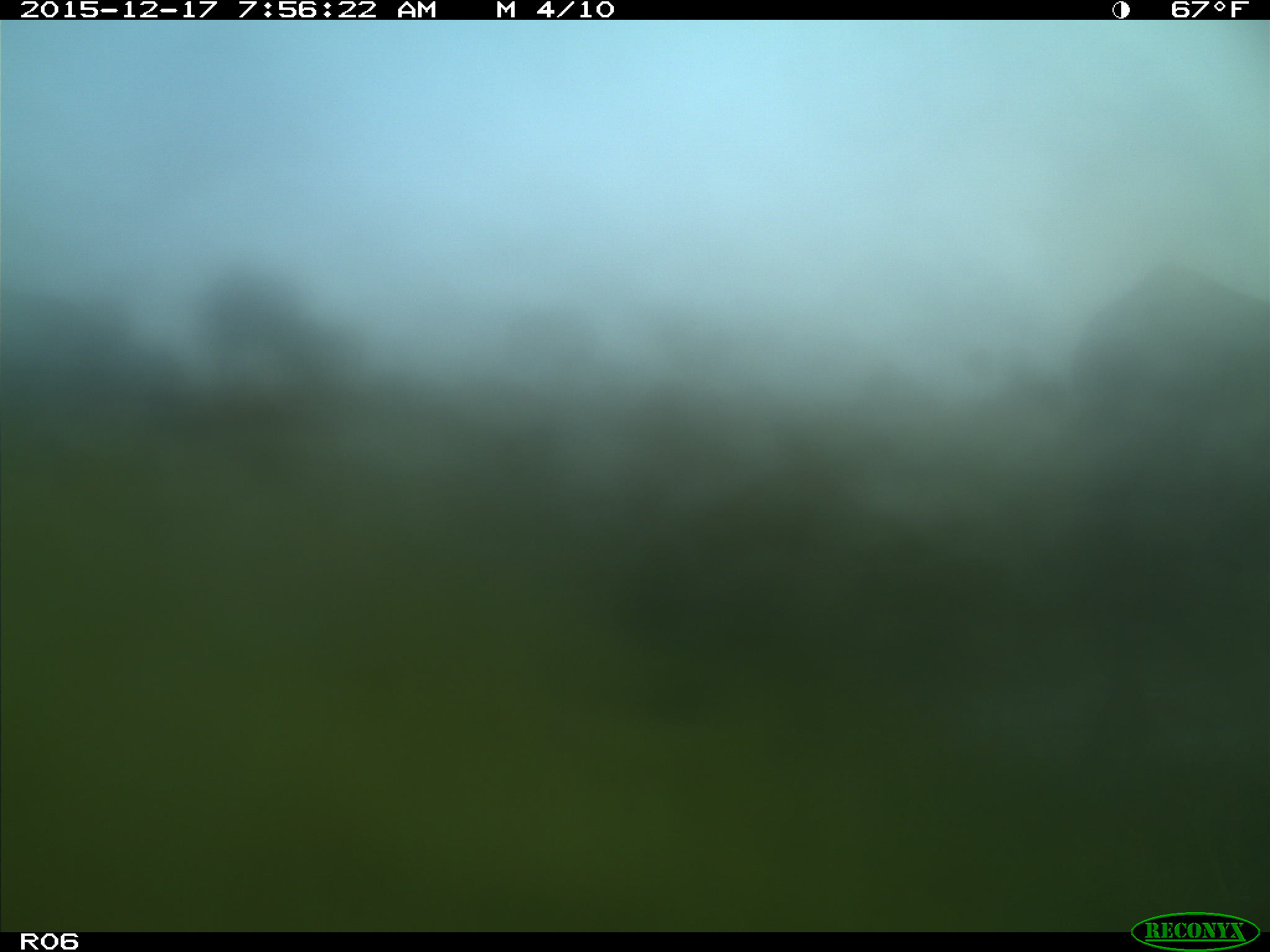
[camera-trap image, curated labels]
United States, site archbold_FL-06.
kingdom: Animalia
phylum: Chordata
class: Mammalia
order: Artiodactyla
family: Bovidae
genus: Bos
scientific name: Bos taurus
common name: domestic cow